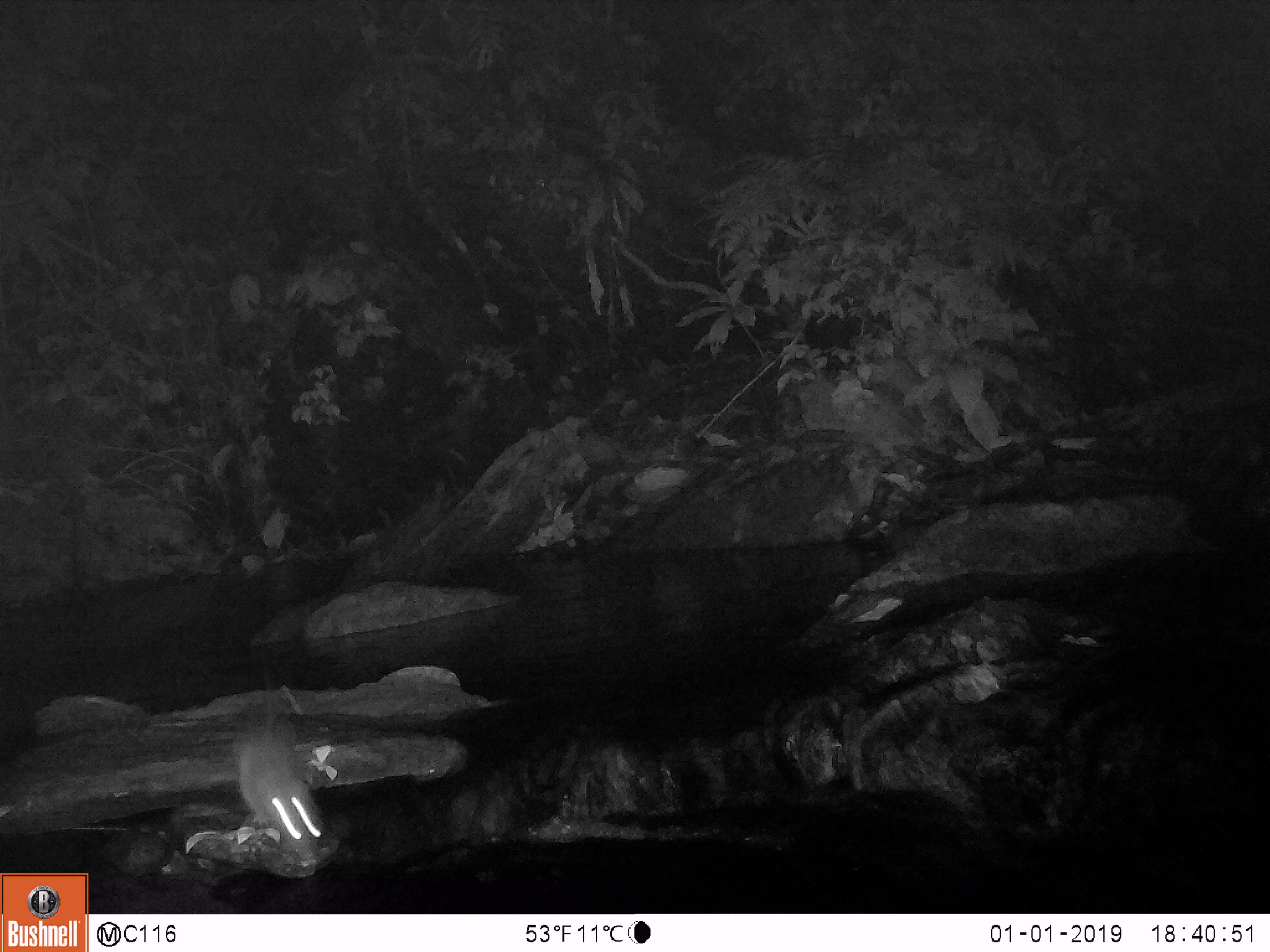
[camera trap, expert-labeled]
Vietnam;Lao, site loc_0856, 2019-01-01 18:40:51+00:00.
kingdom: Animalia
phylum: Chordata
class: Mammalia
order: Rodentia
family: Muridae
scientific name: Muridae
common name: old-world mice and rats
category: unidentified murid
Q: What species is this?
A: Unidentified murid (old-world mice and rats) (Muridae).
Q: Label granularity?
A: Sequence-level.